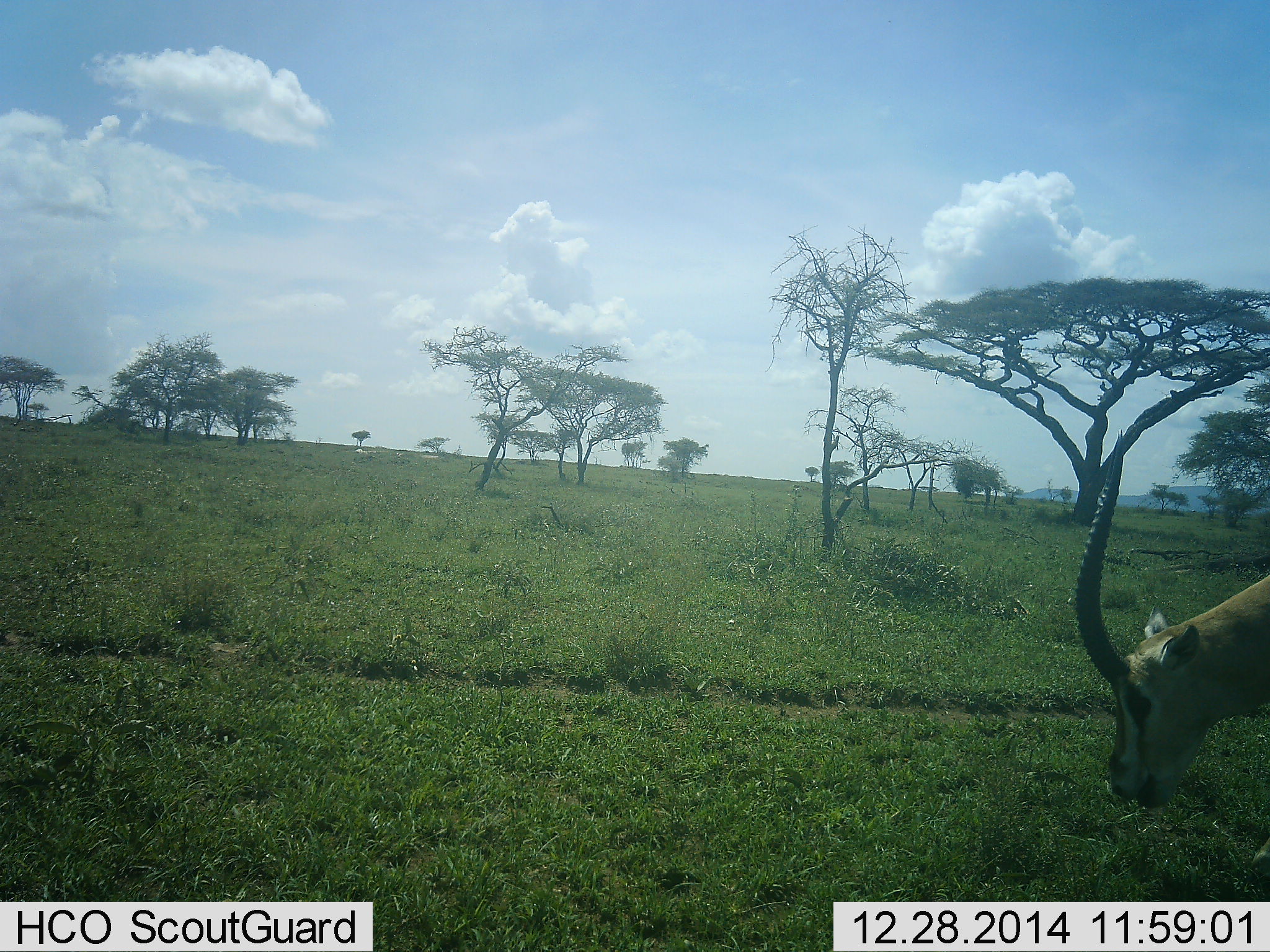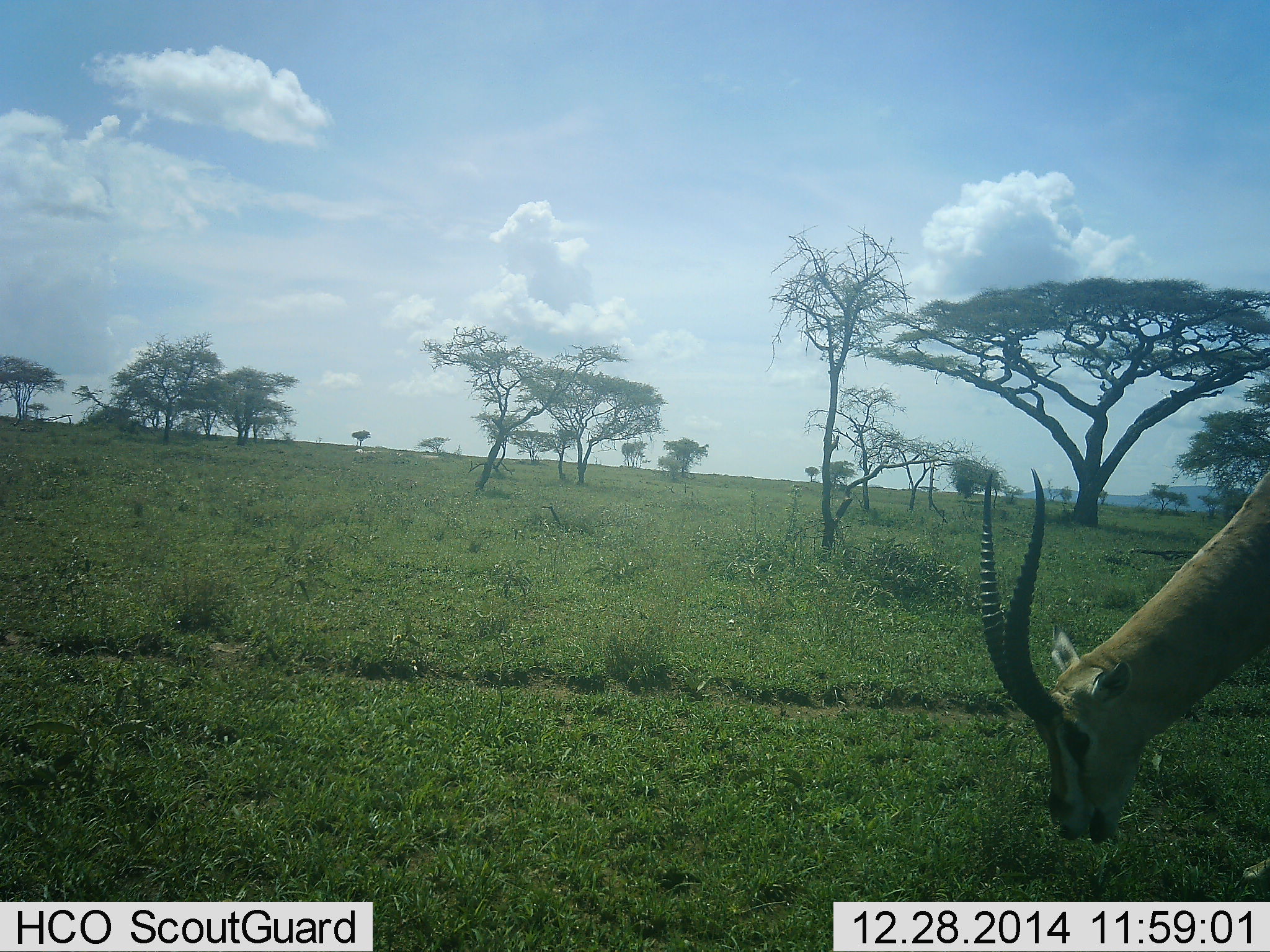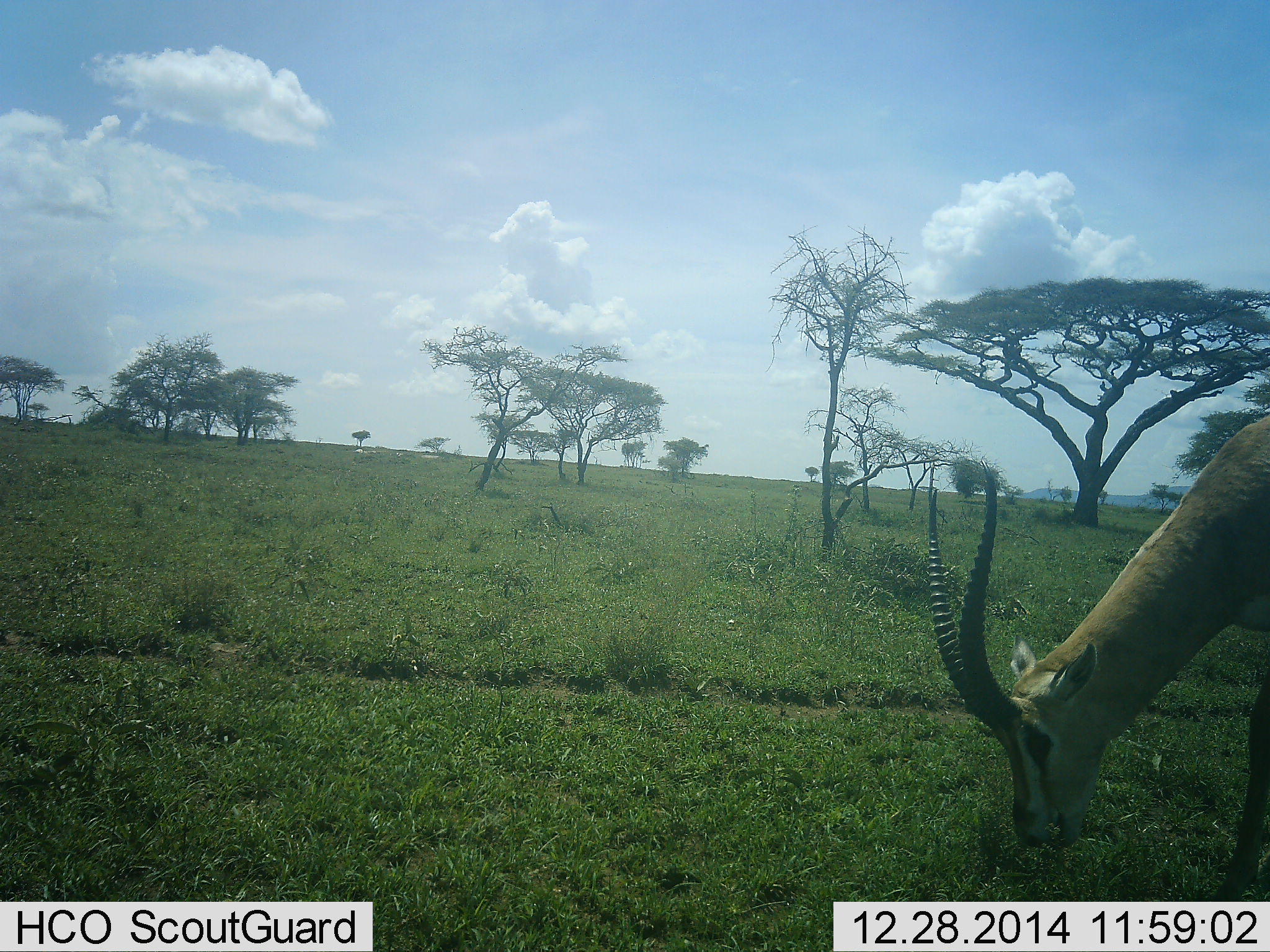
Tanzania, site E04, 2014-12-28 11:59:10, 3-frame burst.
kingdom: Animalia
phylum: Chordata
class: Mammalia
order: Artiodactyla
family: Bovidae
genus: Eudorcas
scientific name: Eudorcas thomsonii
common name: thomson's gazelle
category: gazellethomsons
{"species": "gazellethomsons (thomson's gazelle) (Eudorcas thomsonii)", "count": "1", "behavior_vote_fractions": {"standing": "40%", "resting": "0%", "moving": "0%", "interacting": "0%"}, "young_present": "0%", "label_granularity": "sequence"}